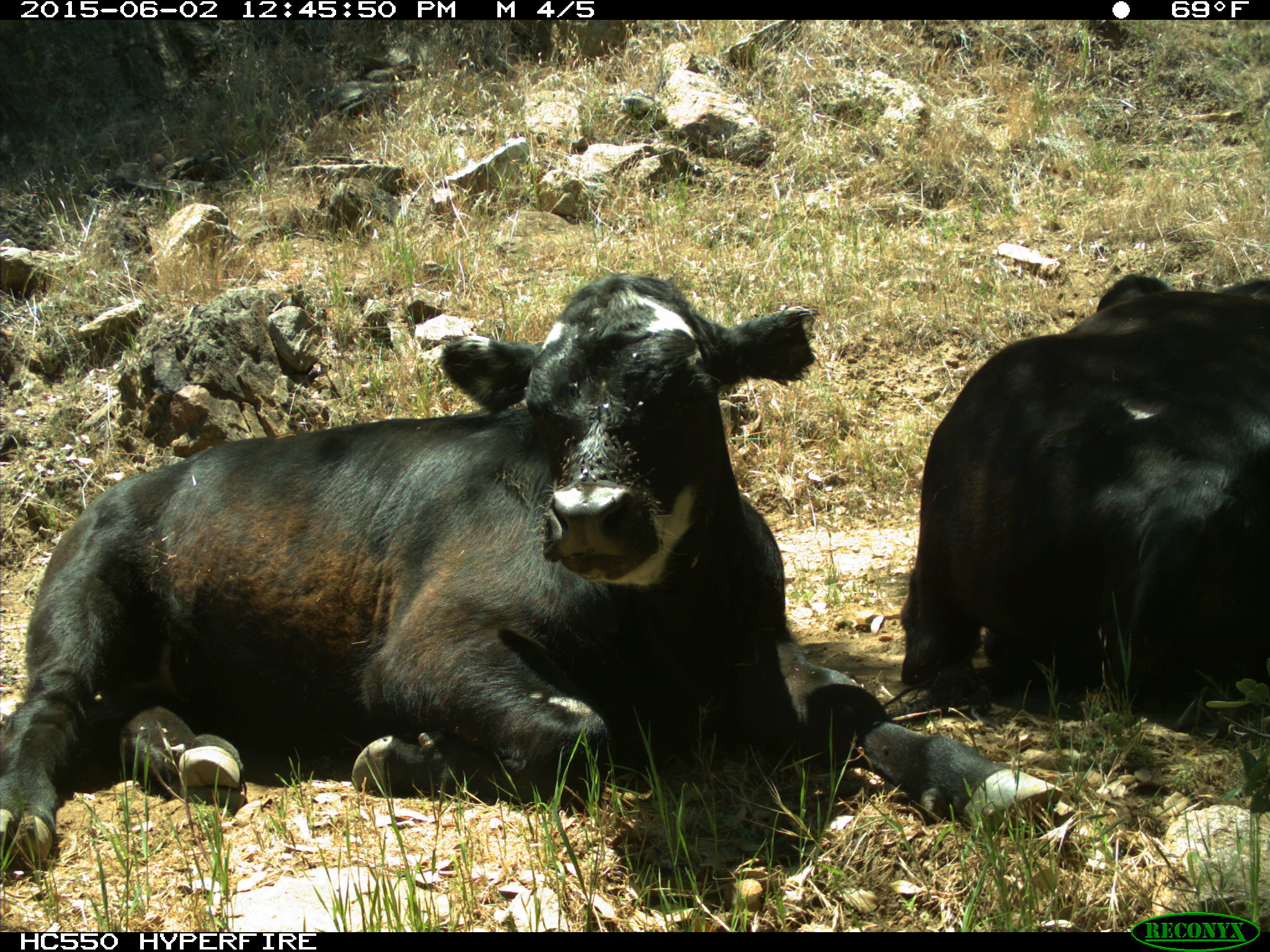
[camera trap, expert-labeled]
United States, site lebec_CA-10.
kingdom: Animalia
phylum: Chordata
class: Mammalia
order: Artiodactyla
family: Bovidae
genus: Bos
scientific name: Bos taurus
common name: domestic cow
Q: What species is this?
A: Bos taurus (domestic cow).